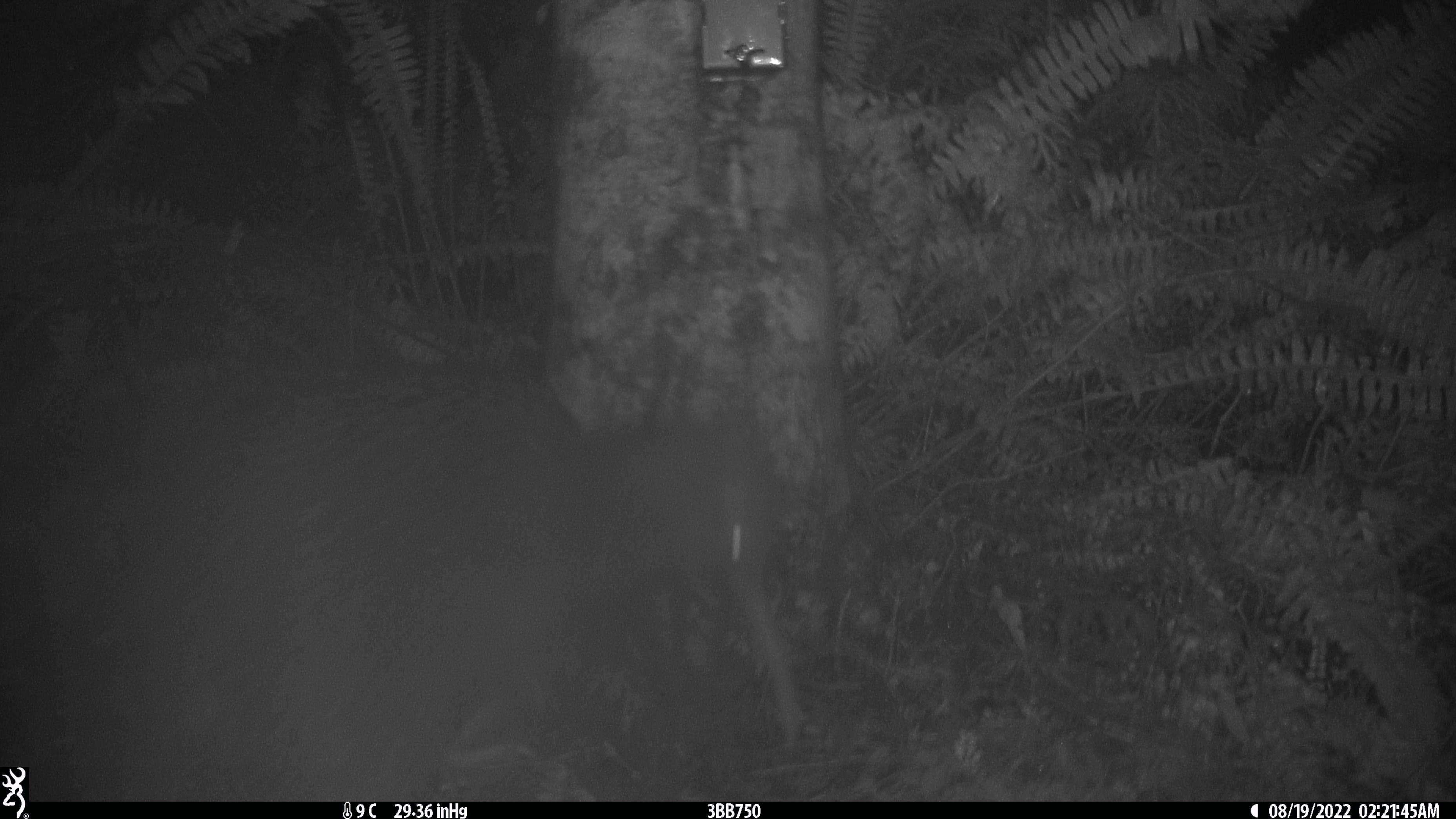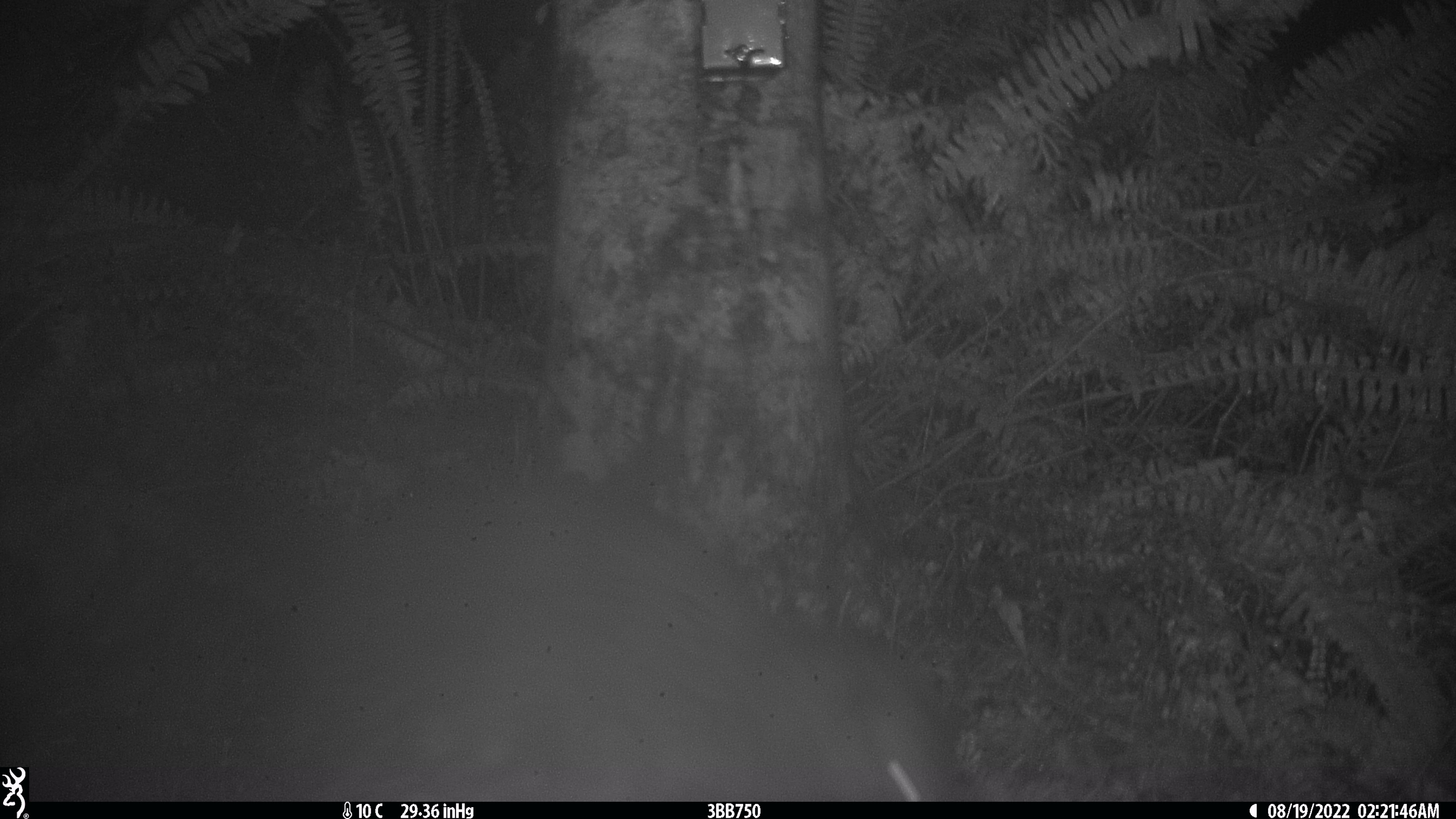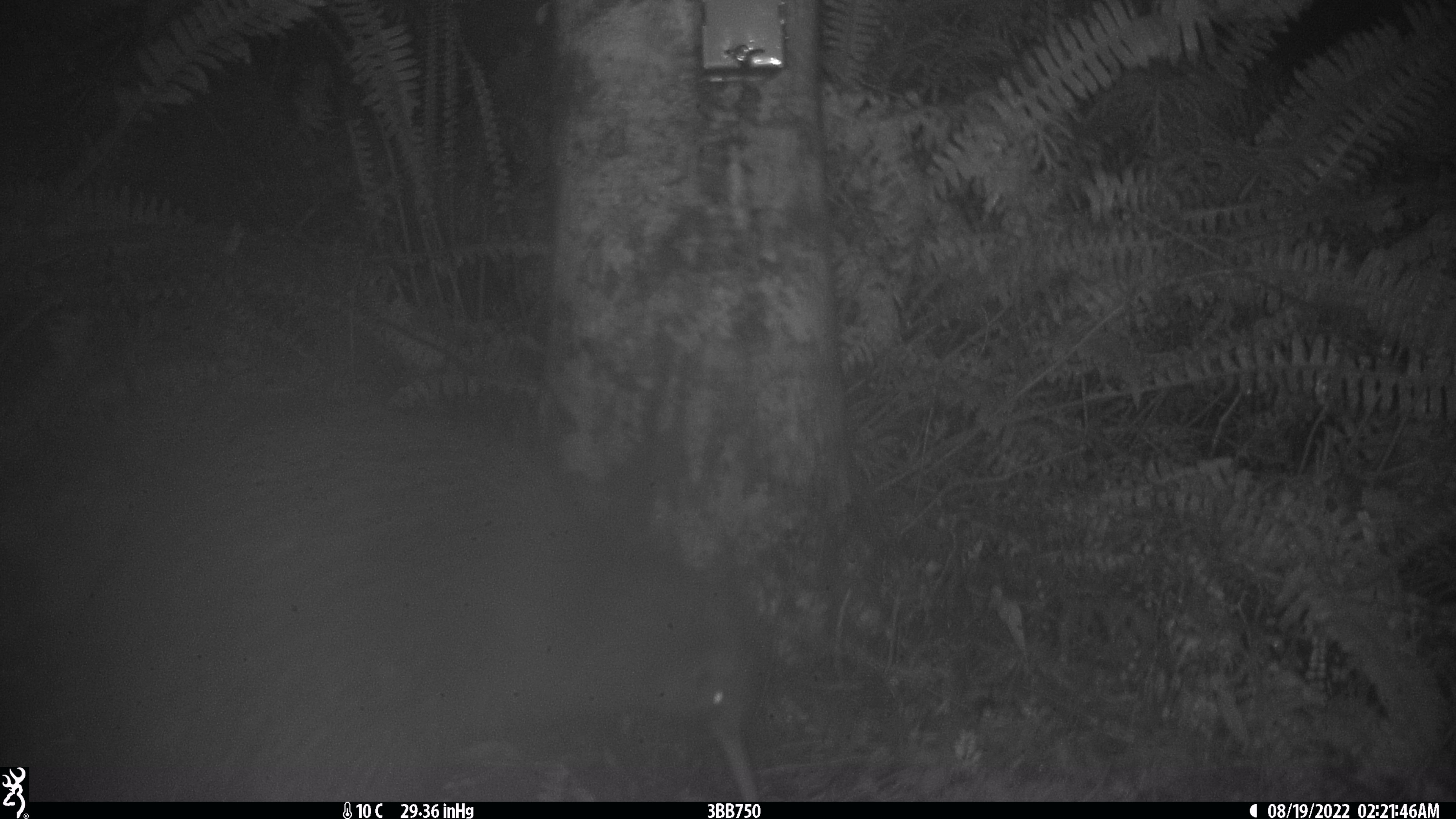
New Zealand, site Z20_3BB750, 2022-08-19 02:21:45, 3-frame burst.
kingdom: Animalia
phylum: Chordata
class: Aves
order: Apterygiformes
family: Apterygidae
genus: Apteryx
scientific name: Apteryx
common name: kiwi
Kiwi (Apteryx).